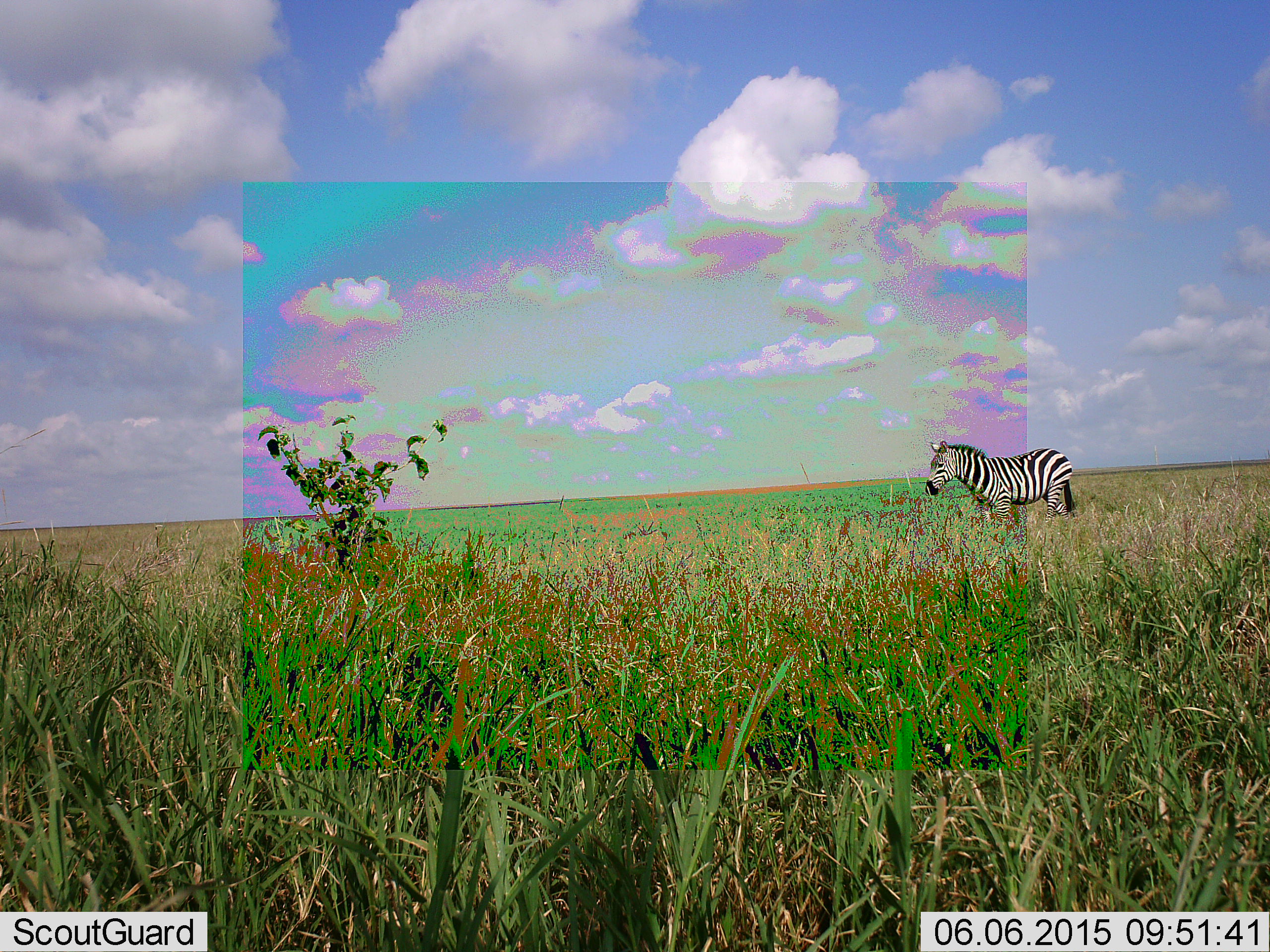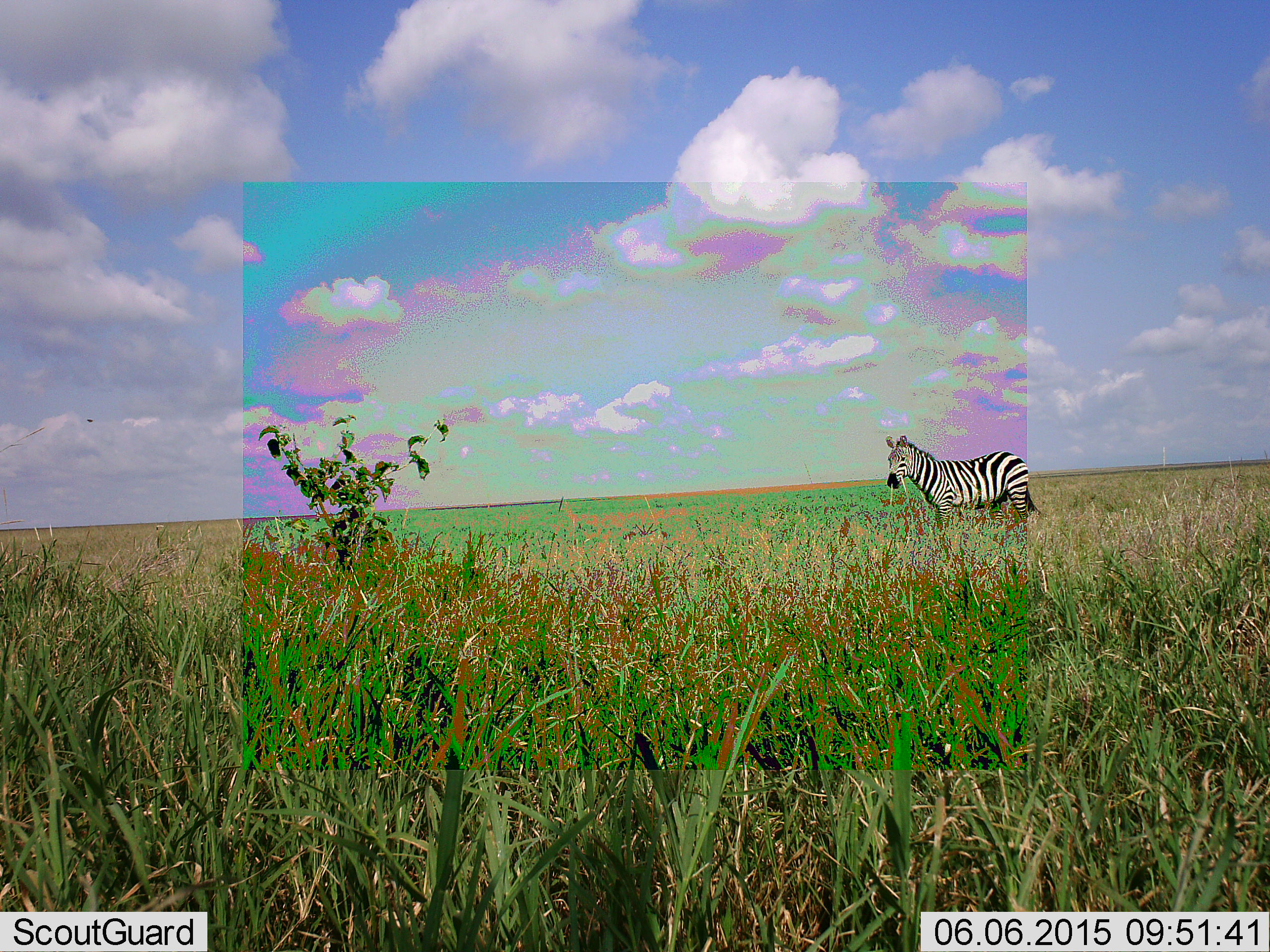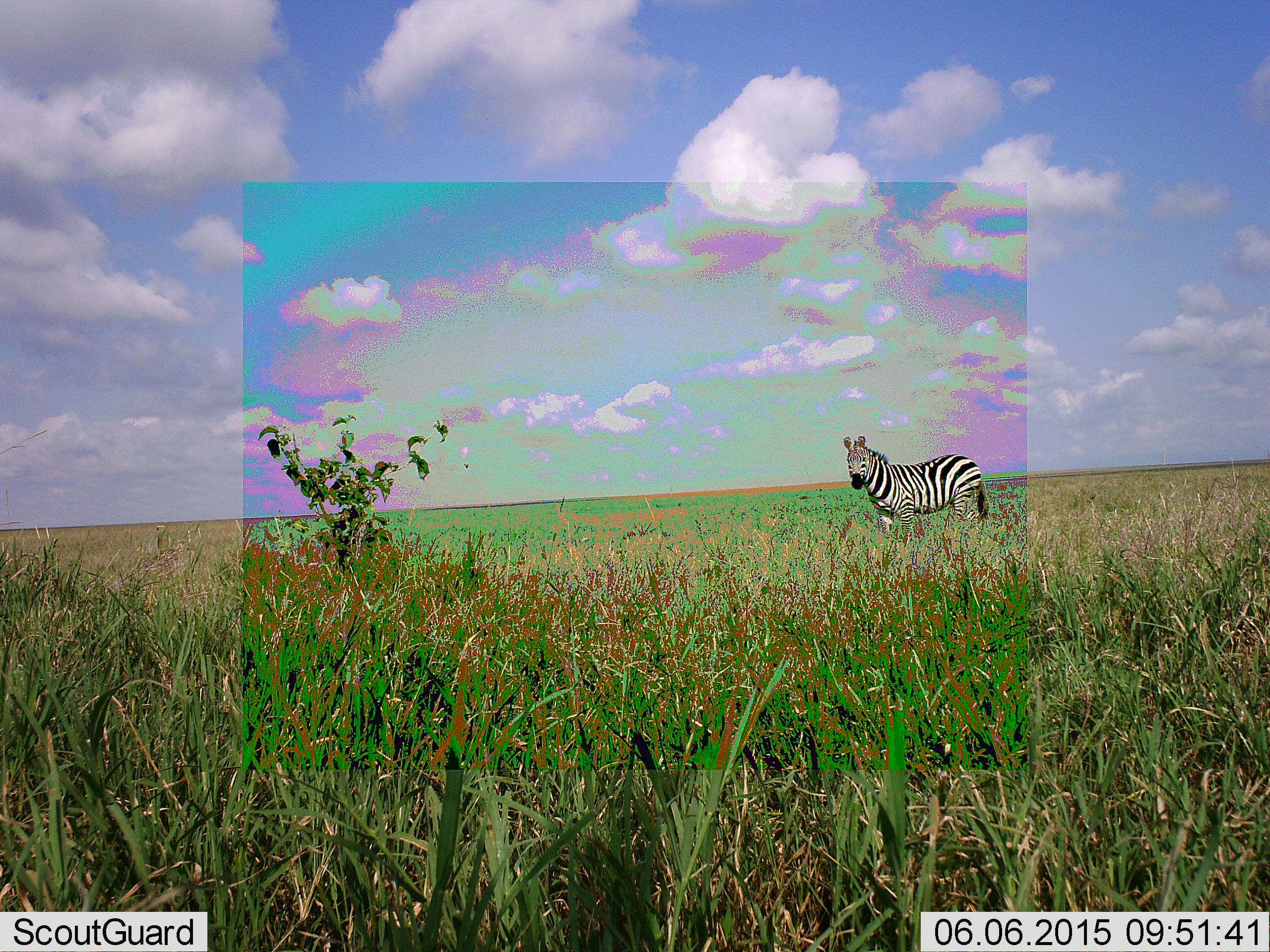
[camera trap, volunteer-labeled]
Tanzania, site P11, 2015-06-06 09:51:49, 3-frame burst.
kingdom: Animalia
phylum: Chordata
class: Mammalia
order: Perissodactyla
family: Equidae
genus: Equus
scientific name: Equus quagga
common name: plains zebra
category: zebra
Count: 1.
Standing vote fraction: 30%.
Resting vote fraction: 0%.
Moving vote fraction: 70%.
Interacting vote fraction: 0%.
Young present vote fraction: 0%.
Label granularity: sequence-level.